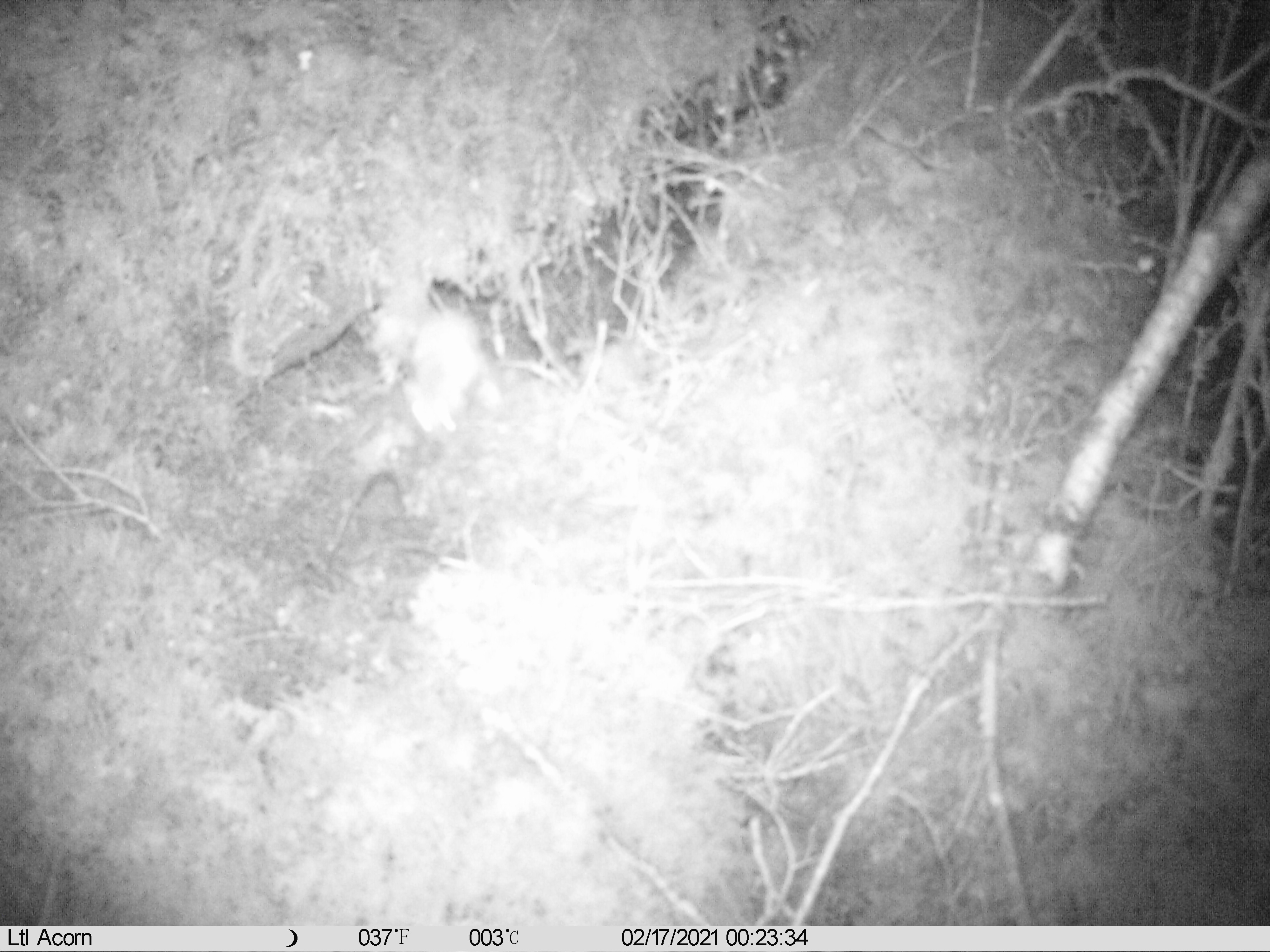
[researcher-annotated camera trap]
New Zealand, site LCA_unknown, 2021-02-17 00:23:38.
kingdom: Animalia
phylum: Chordata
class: Mammalia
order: Carnivora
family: Mustelidae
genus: Mustela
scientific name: Mustela erminea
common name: stoat